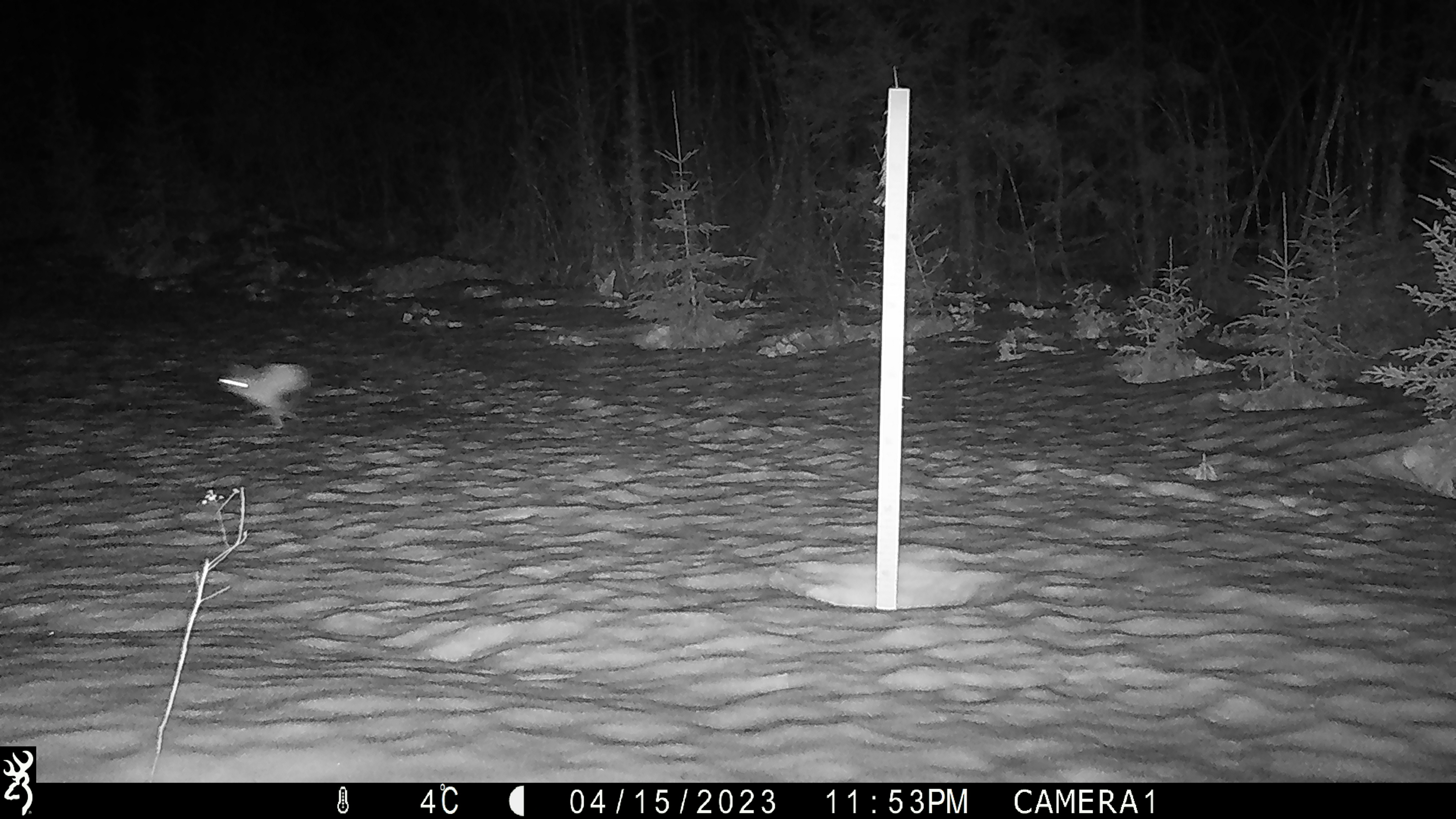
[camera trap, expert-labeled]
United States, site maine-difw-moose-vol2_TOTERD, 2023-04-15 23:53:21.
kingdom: Animalia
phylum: Chordata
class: Mammalia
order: Lagomorpha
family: Leporidae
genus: Lepus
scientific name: Lepus americanus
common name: snowshoe hare